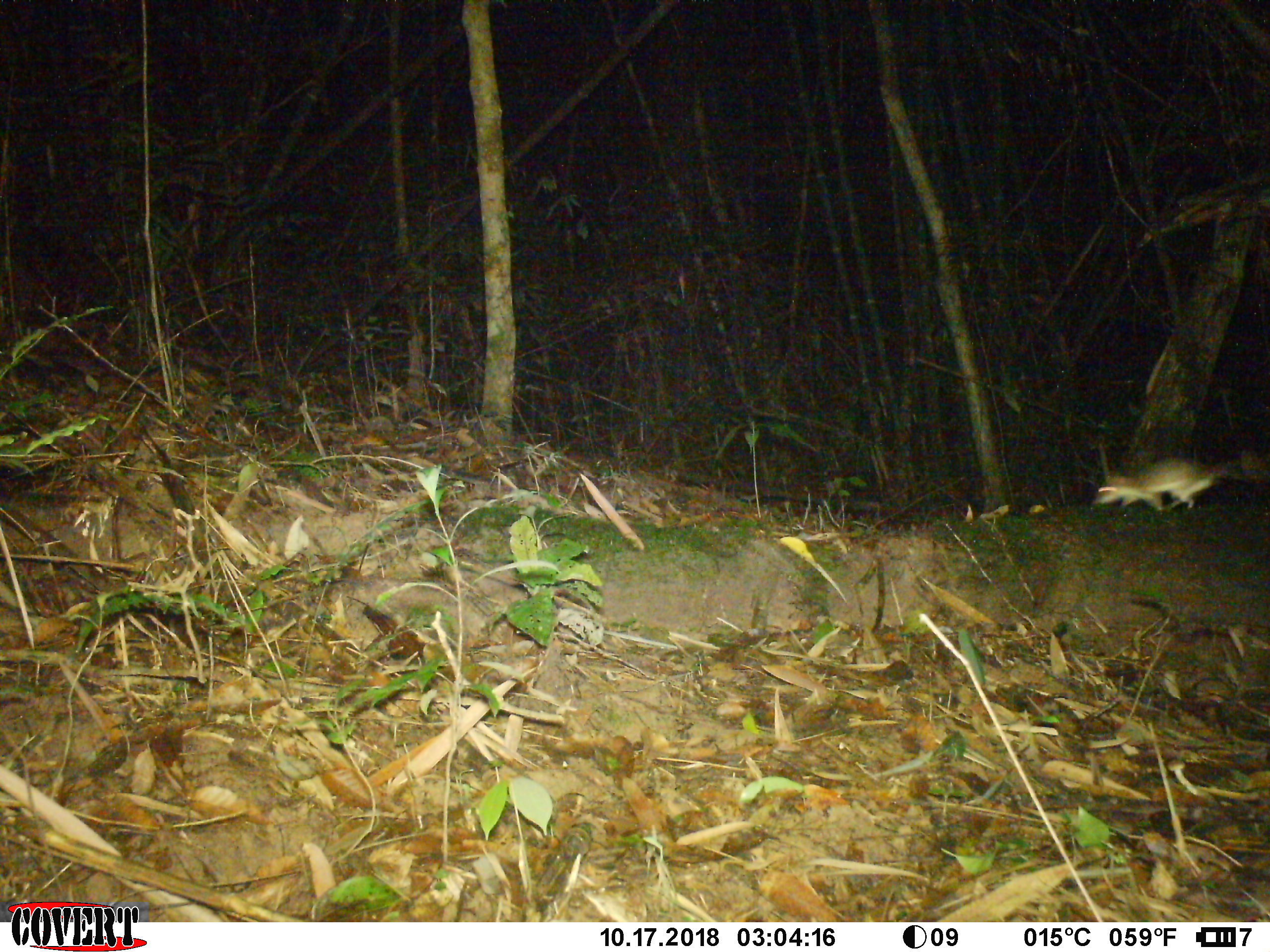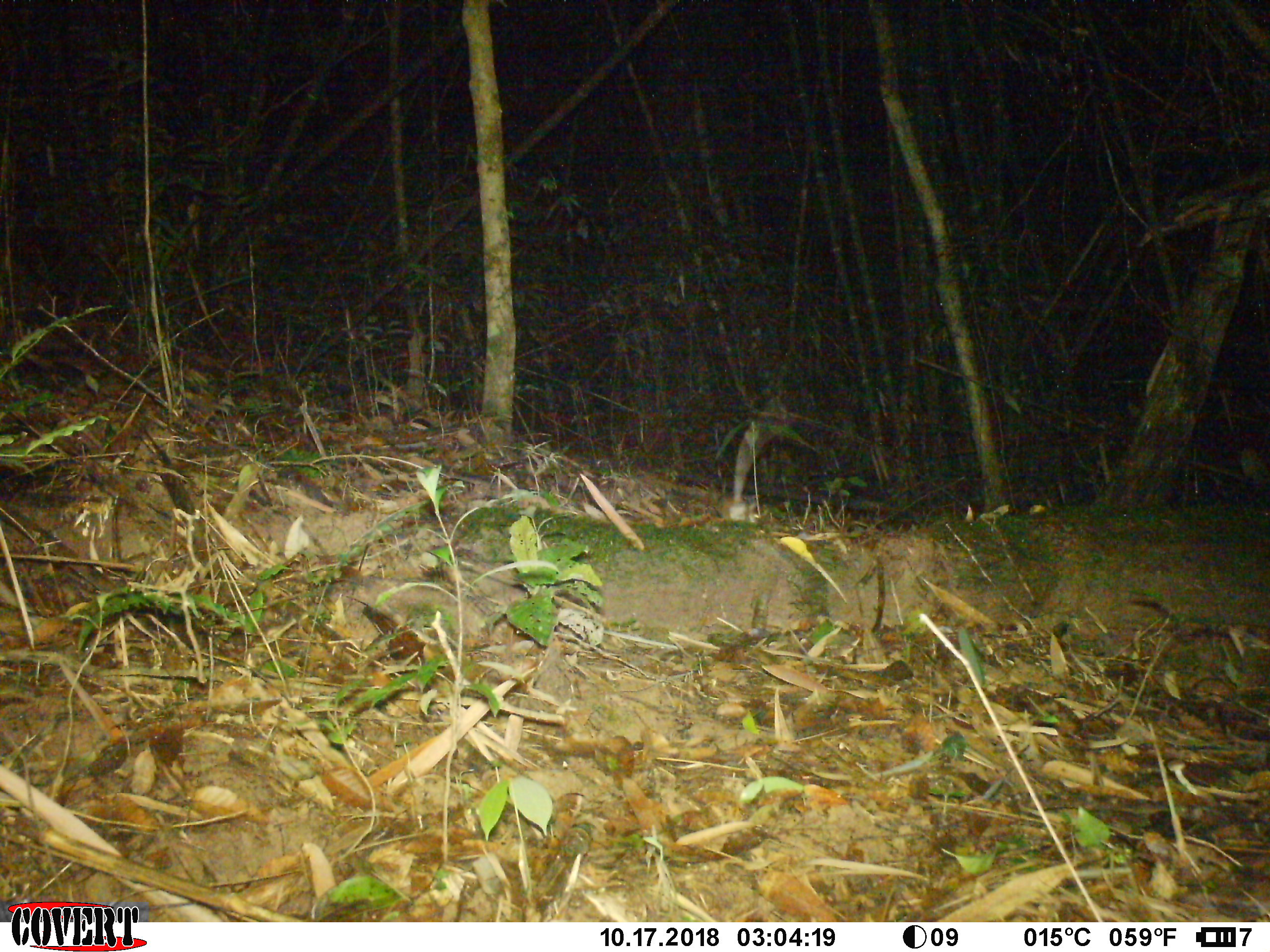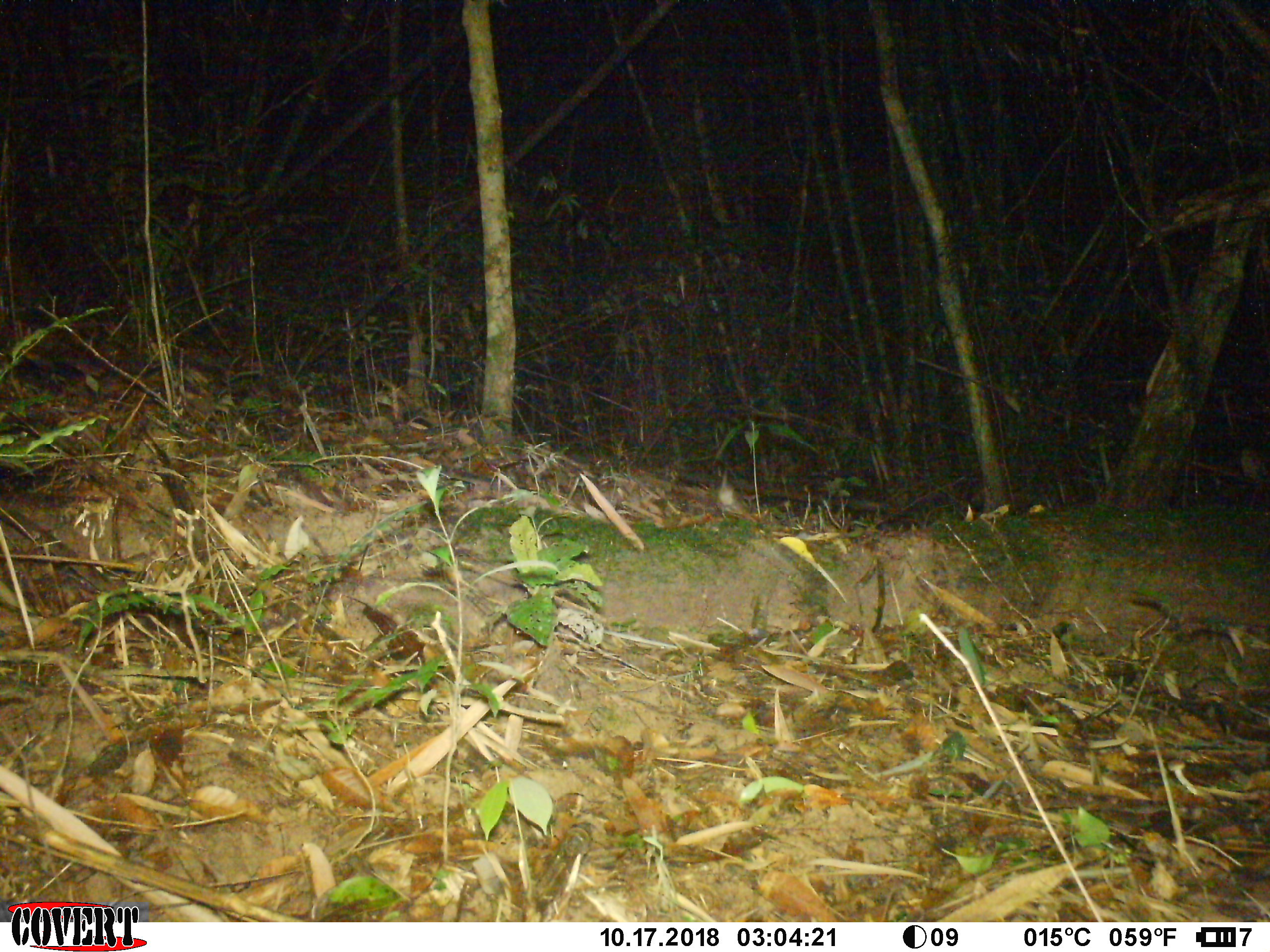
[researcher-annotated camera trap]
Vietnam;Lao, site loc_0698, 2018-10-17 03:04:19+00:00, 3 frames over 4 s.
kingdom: Animalia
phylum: Chordata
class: Mammalia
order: Rodentia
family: Muridae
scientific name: Muridae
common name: old-world mice and rats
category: unidentified murid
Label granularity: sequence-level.